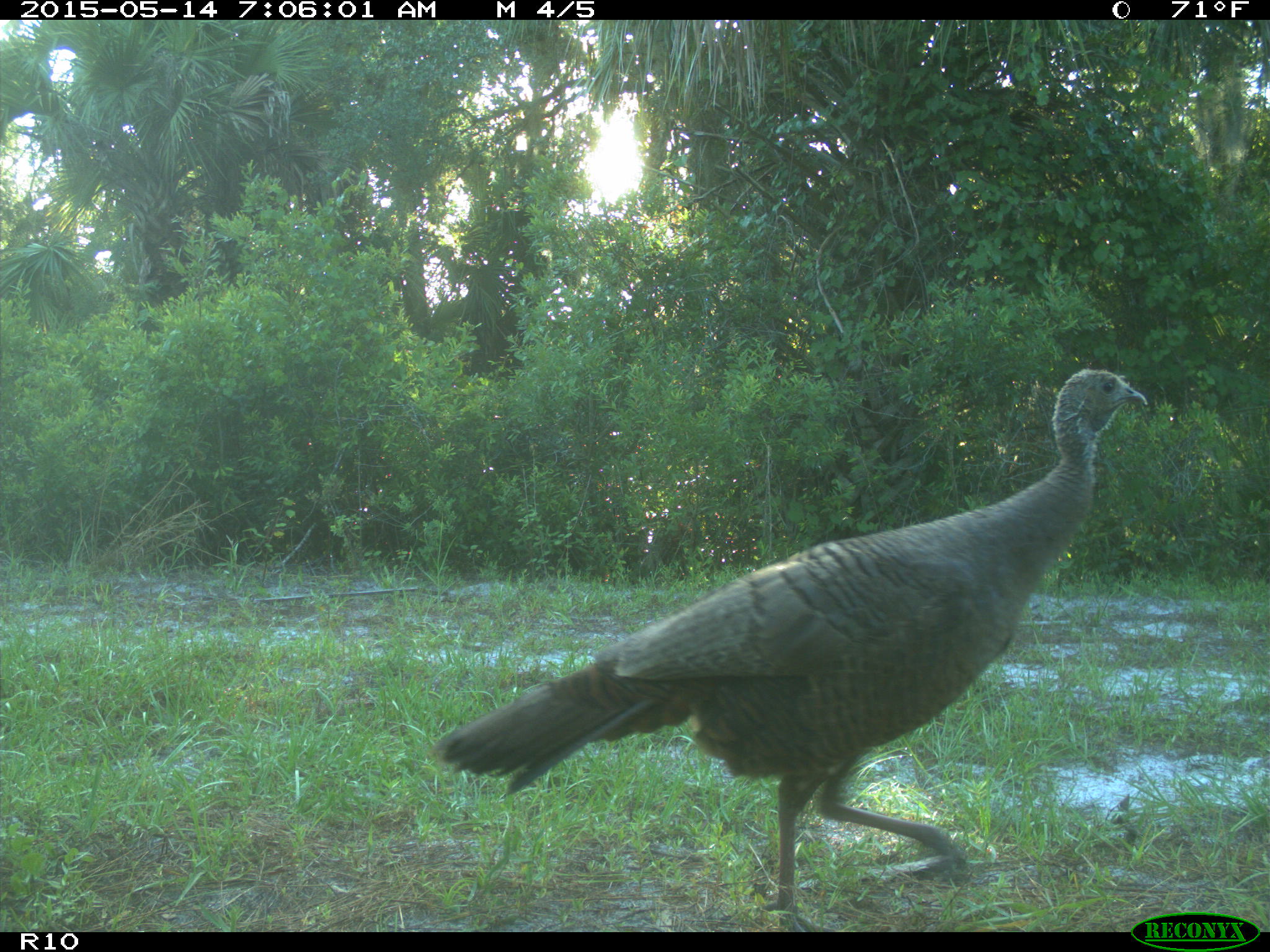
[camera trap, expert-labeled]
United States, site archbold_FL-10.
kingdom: Animalia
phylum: Chordata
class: Aves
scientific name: Aves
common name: birds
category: unidentified bird